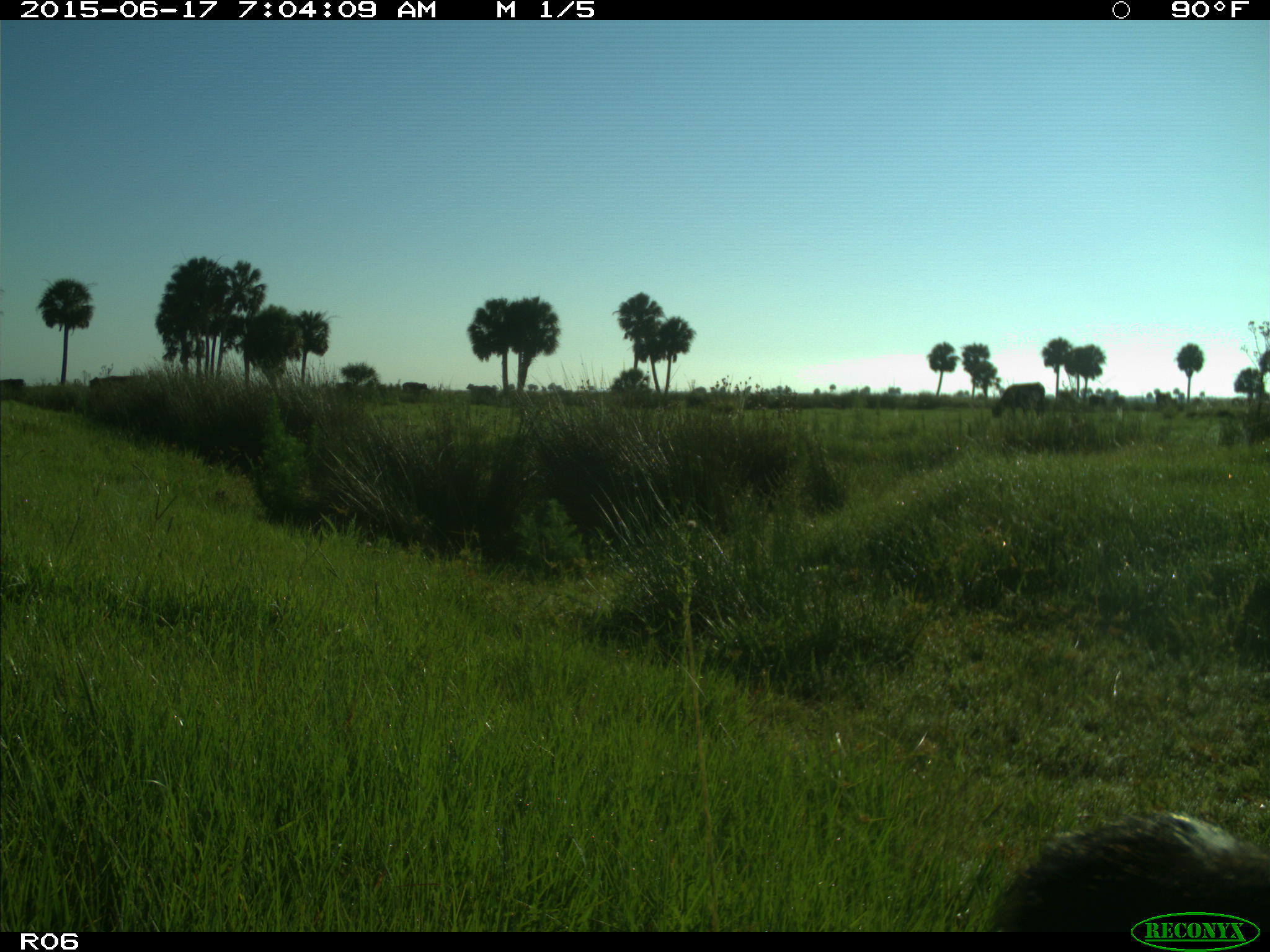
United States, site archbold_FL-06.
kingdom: Animalia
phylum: Chordata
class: Mammalia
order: Artiodactyla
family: Bovidae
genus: Bos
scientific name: Bos taurus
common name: domestic cow